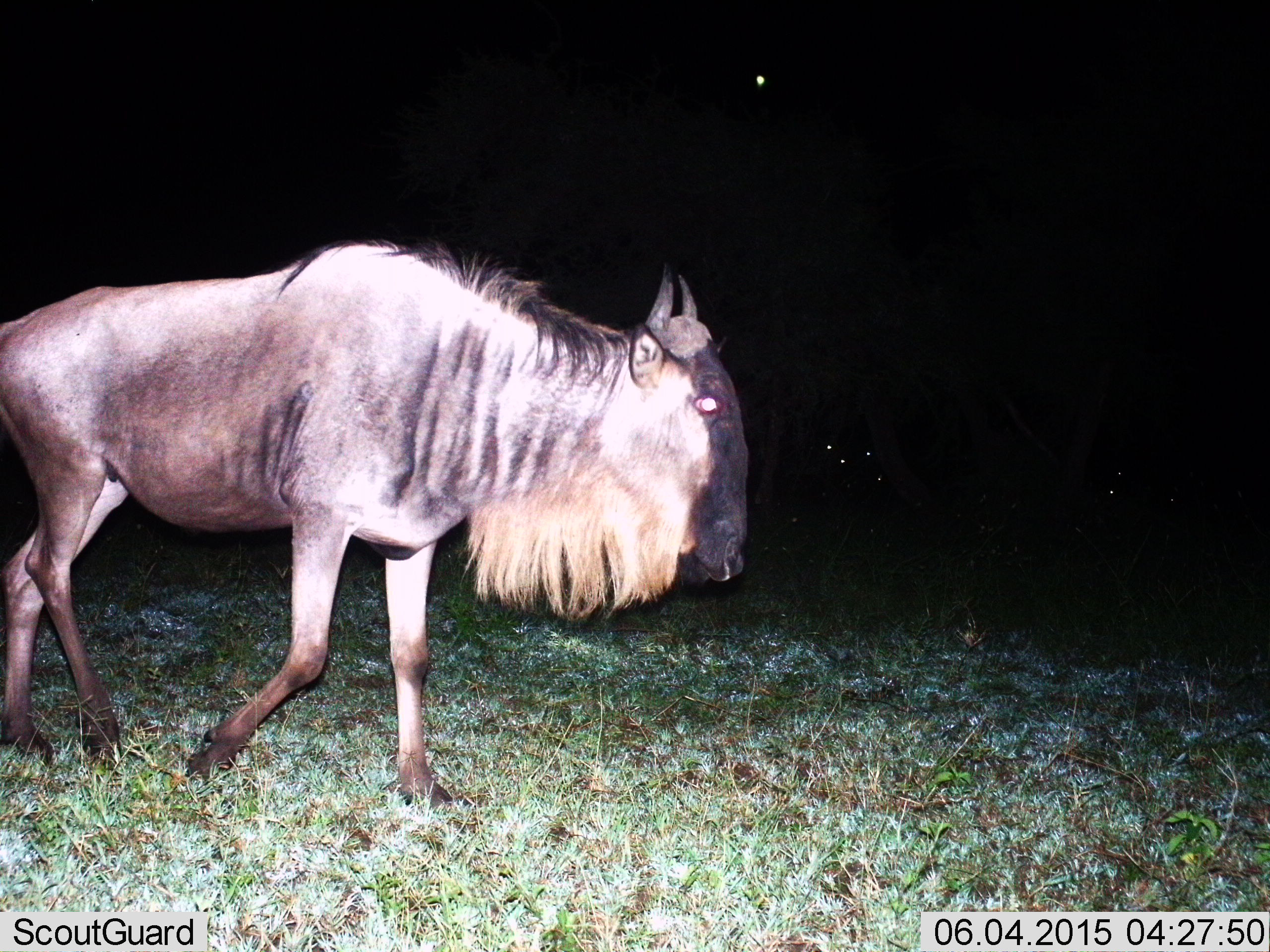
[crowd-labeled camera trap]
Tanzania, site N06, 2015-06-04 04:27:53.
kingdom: Animalia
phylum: Chordata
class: Mammalia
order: Artiodactyla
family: Bovidae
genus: Connochaetes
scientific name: Connochaetes taurinus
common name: blue wildebeest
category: wildebeest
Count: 1.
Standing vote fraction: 10%.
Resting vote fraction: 10%.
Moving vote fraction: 90%.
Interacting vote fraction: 0%.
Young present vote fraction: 0%.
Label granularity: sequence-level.